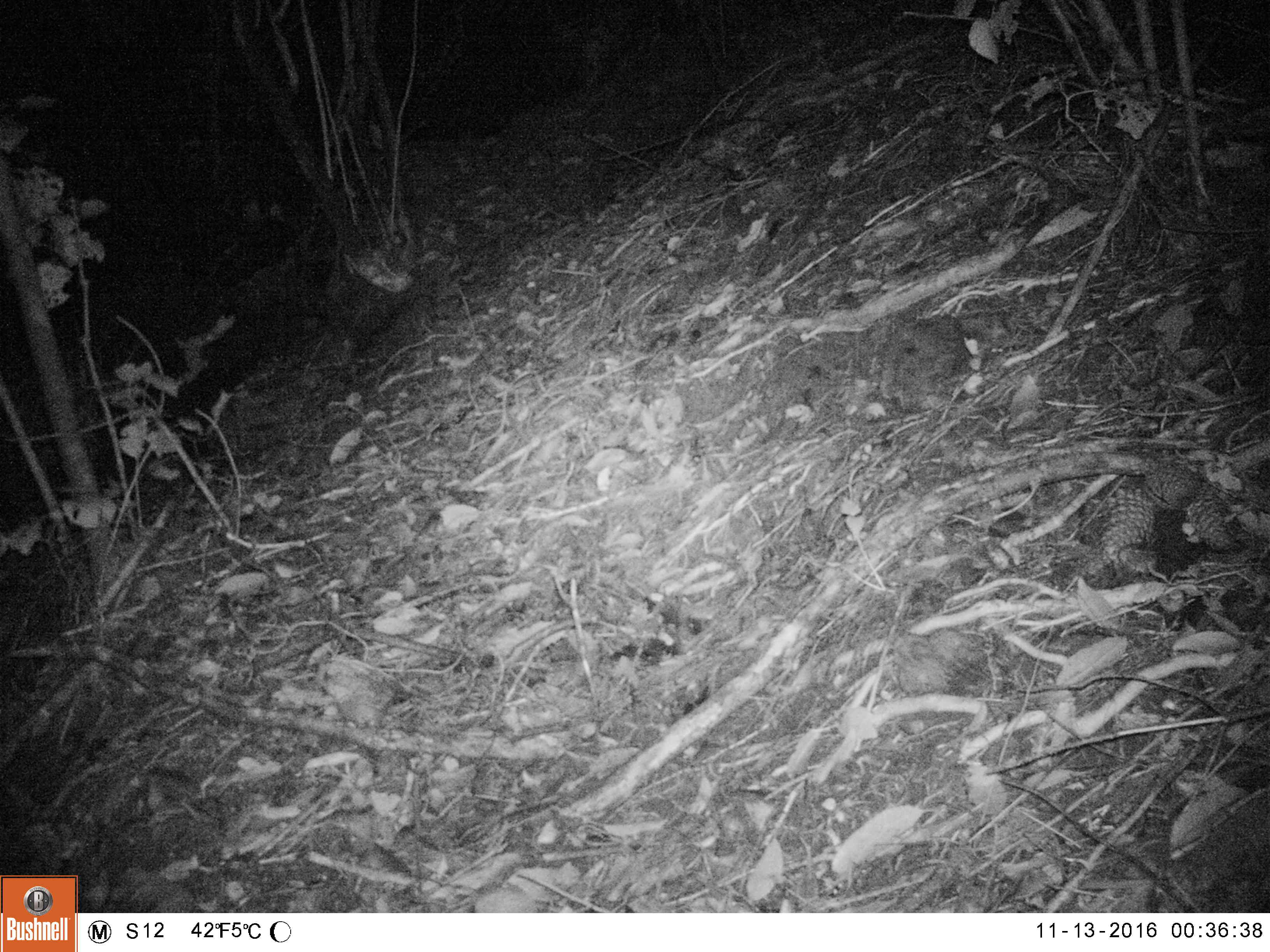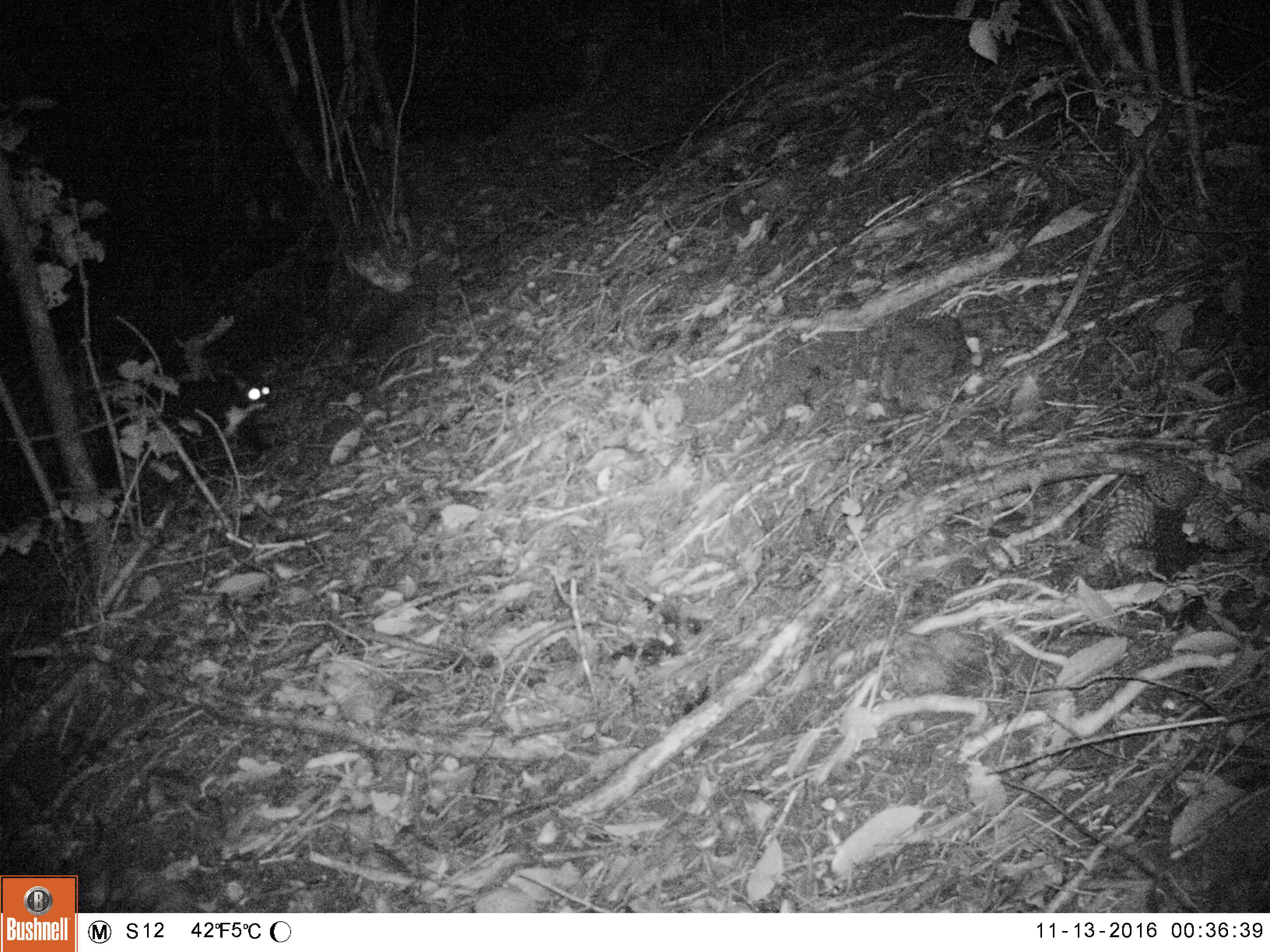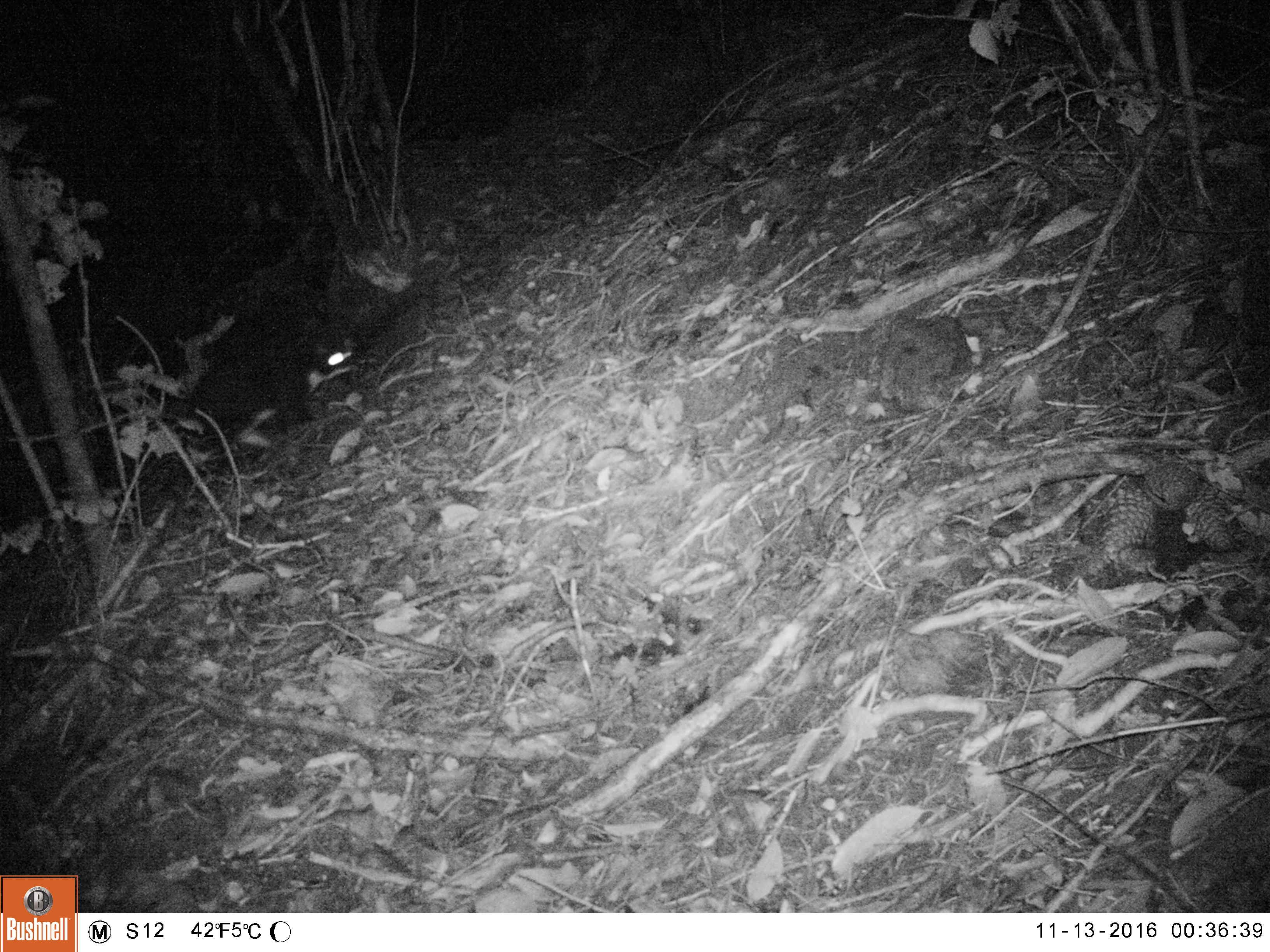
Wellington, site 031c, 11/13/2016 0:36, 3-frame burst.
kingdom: Animalia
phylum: Chordata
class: Mammalia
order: Carnivora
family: Felidae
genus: Felis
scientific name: Felis catus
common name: cat